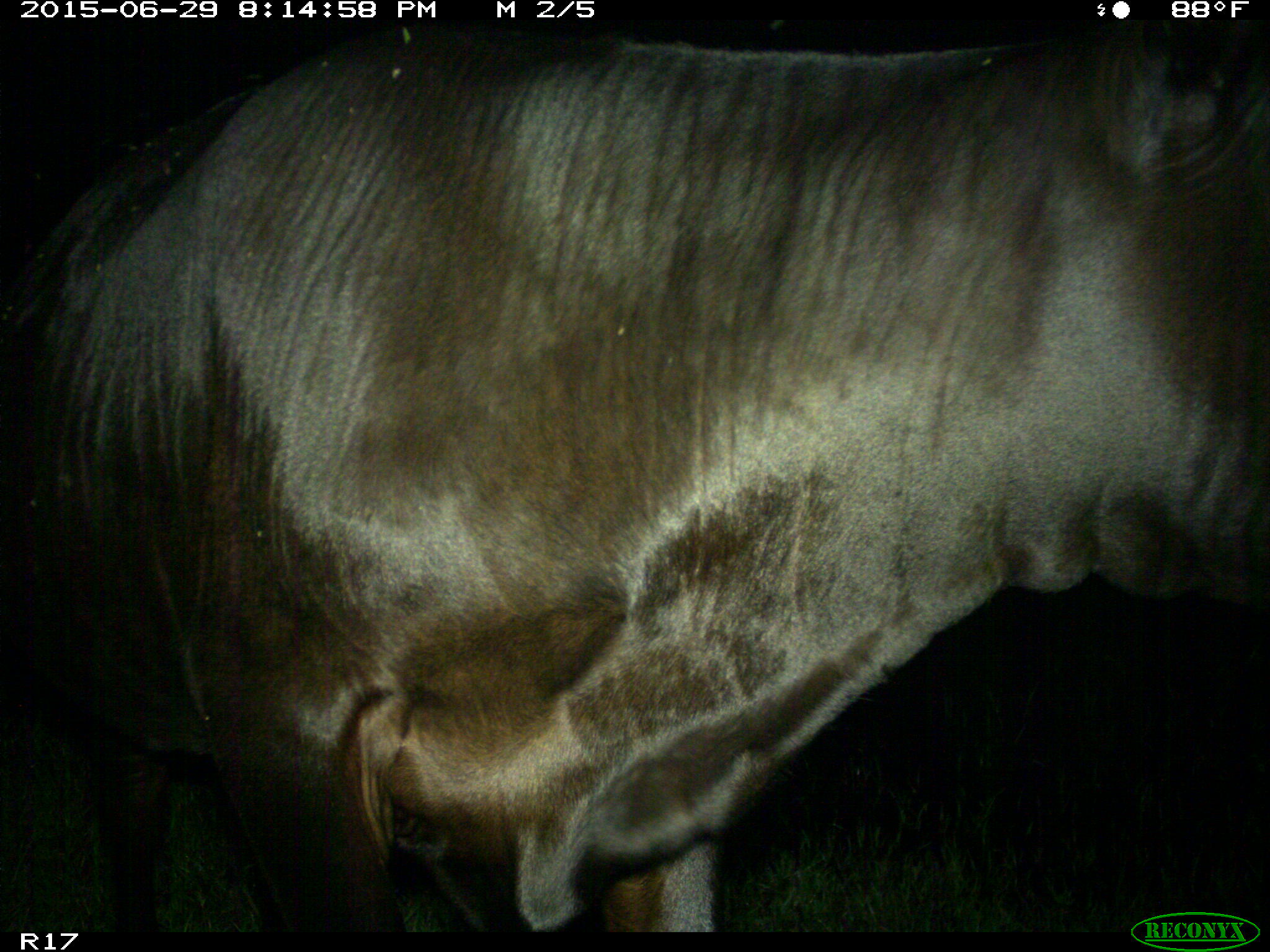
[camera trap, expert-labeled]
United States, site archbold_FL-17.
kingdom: Animalia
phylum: Chordata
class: Mammalia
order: Artiodactyla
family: Bovidae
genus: Bos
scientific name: Bos taurus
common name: domestic cow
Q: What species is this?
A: Bos taurus (domestic cow).